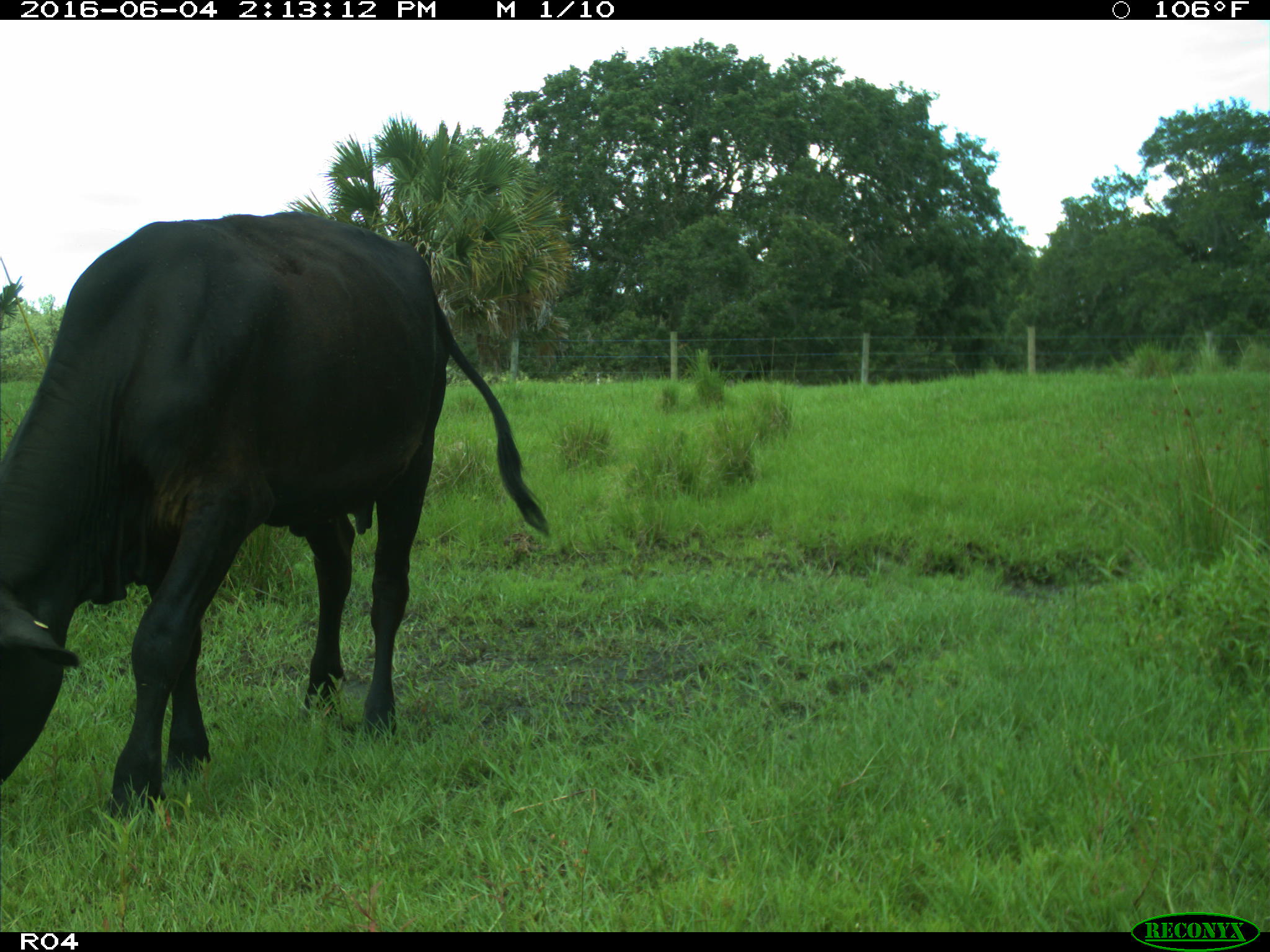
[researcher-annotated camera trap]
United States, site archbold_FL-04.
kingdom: Animalia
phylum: Chordata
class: Mammalia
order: Artiodactyla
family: Bovidae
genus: Bos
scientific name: Bos taurus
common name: domestic cow